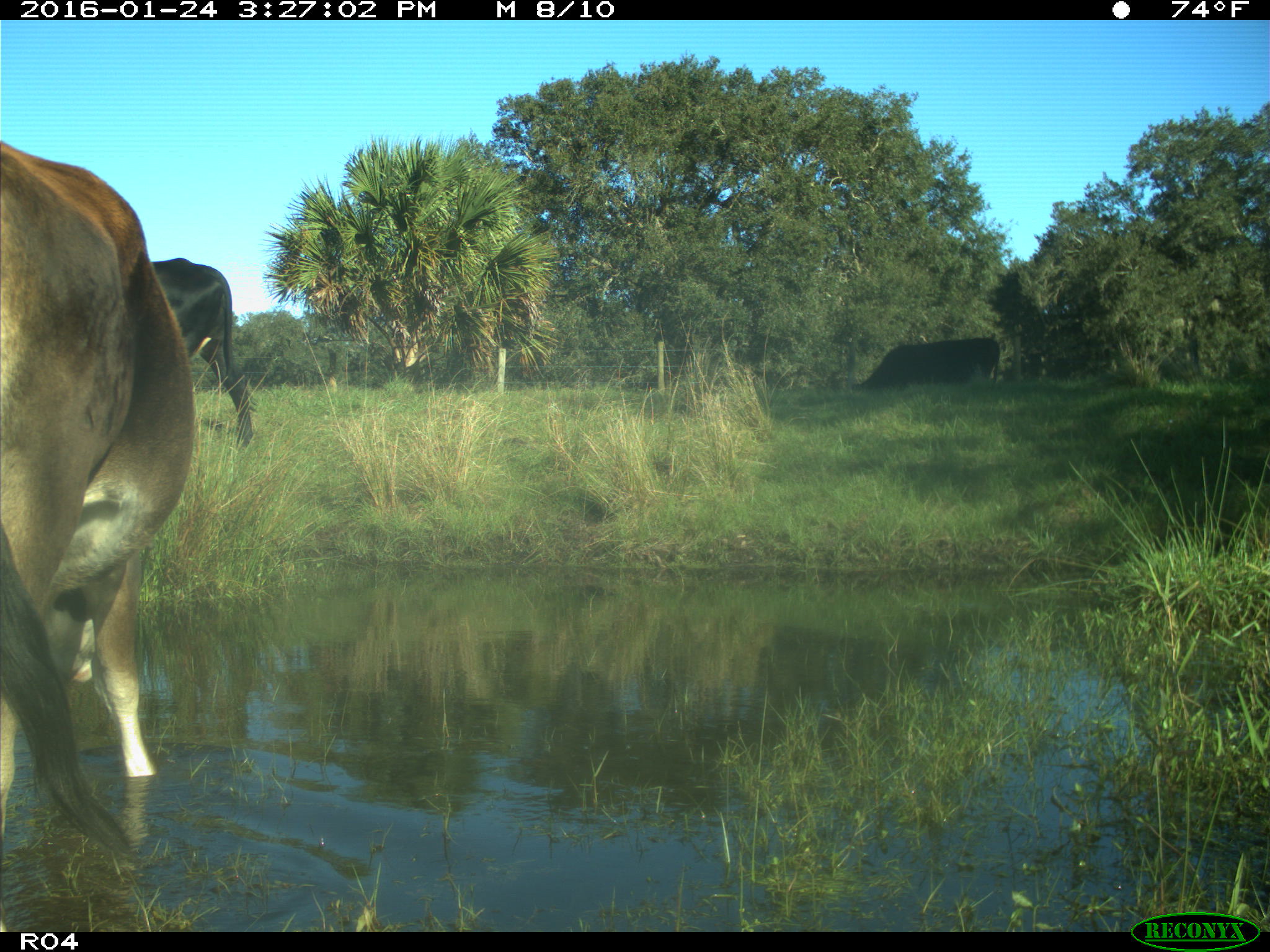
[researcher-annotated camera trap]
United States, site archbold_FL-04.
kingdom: Animalia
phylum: Chordata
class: Mammalia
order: Artiodactyla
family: Bovidae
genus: Bos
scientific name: Bos taurus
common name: domestic cow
Bos taurus (domestic cow).